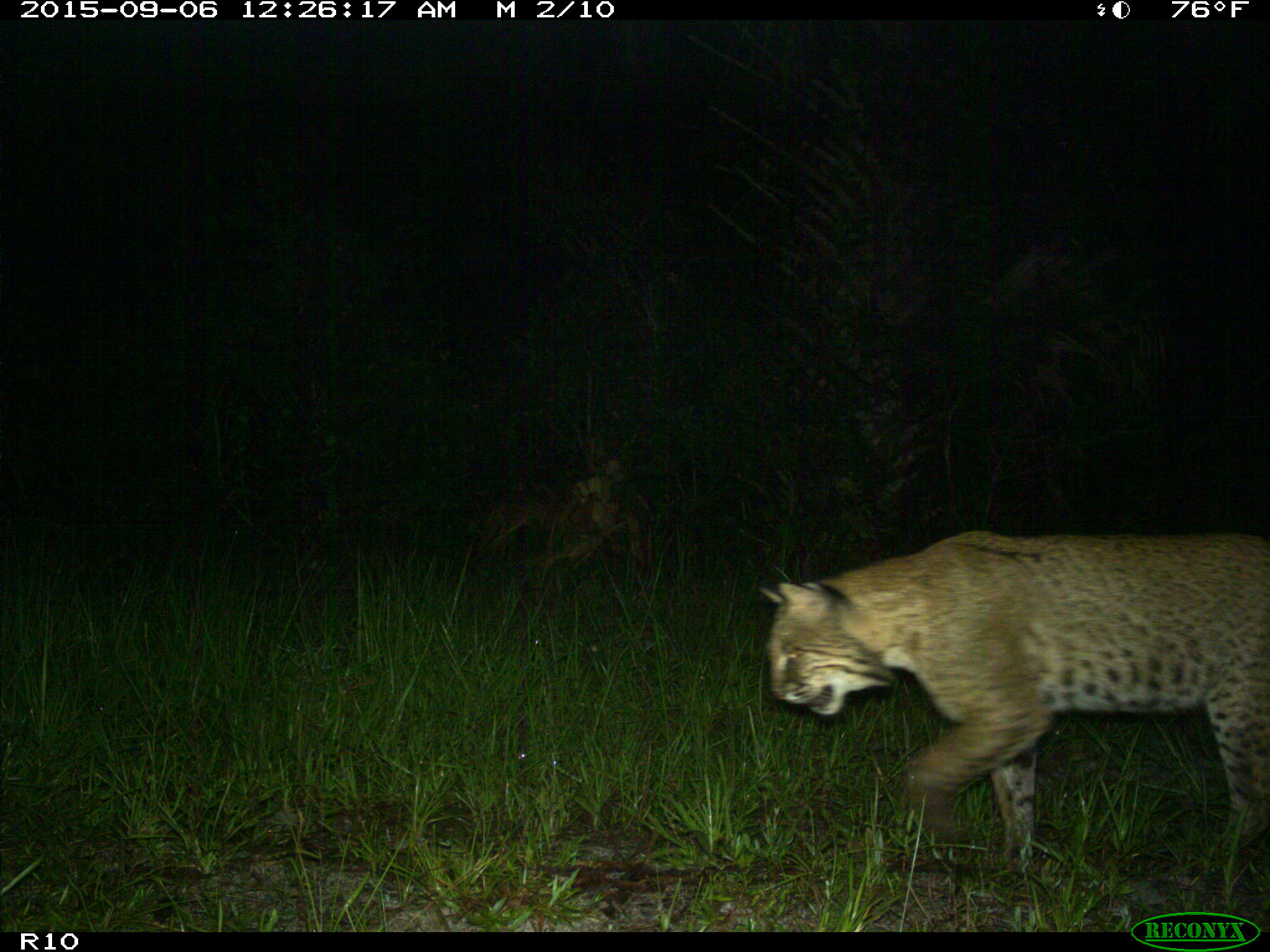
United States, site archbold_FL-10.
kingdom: Animalia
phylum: Chordata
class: Mammalia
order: Carnivora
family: Felidae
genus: Lynx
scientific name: Lynx rufus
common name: bobcat